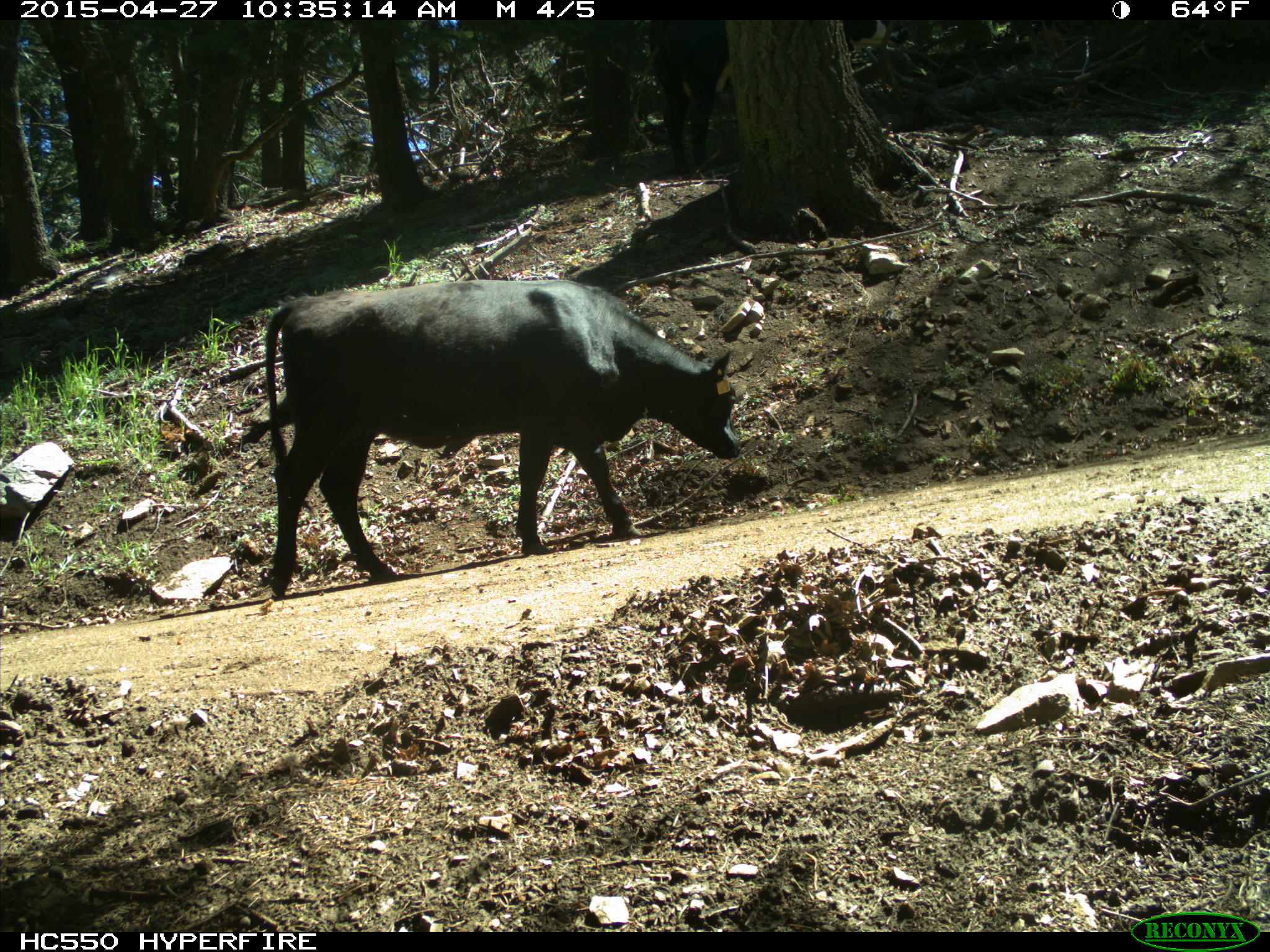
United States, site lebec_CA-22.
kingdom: Animalia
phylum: Chordata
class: Mammalia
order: Artiodactyla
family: Bovidae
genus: Bos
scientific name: Bos taurus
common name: domestic cow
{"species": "Bos taurus (domestic cow)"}